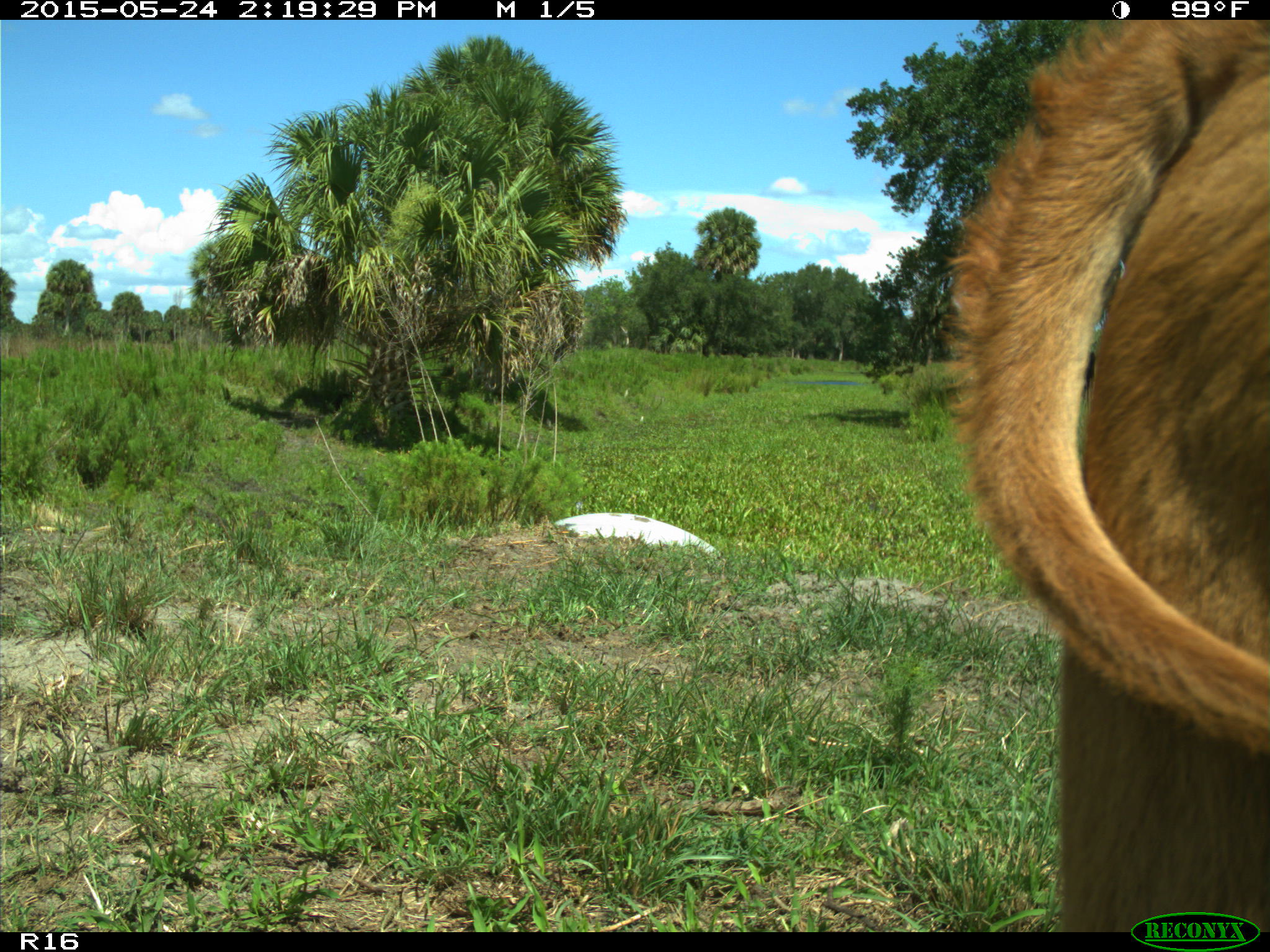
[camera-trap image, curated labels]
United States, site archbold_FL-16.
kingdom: Animalia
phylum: Chordata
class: Mammalia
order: Artiodactyla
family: Bovidae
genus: Bos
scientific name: Bos taurus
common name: domestic cow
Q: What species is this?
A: Bos taurus (domestic cow).